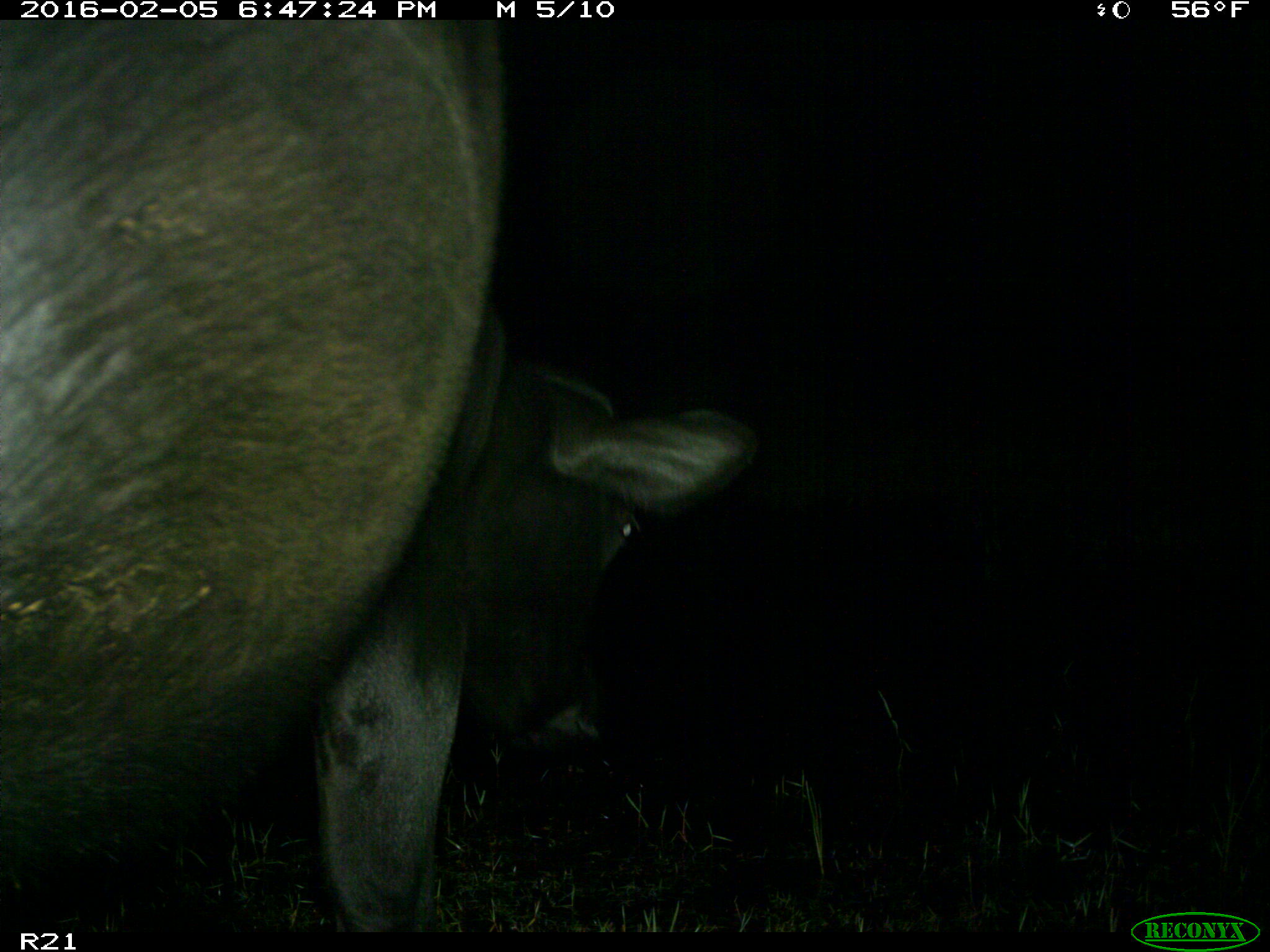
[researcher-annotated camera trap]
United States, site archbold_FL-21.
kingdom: Animalia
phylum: Chordata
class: Mammalia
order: Artiodactyla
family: Bovidae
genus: Bos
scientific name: Bos taurus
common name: domestic cow